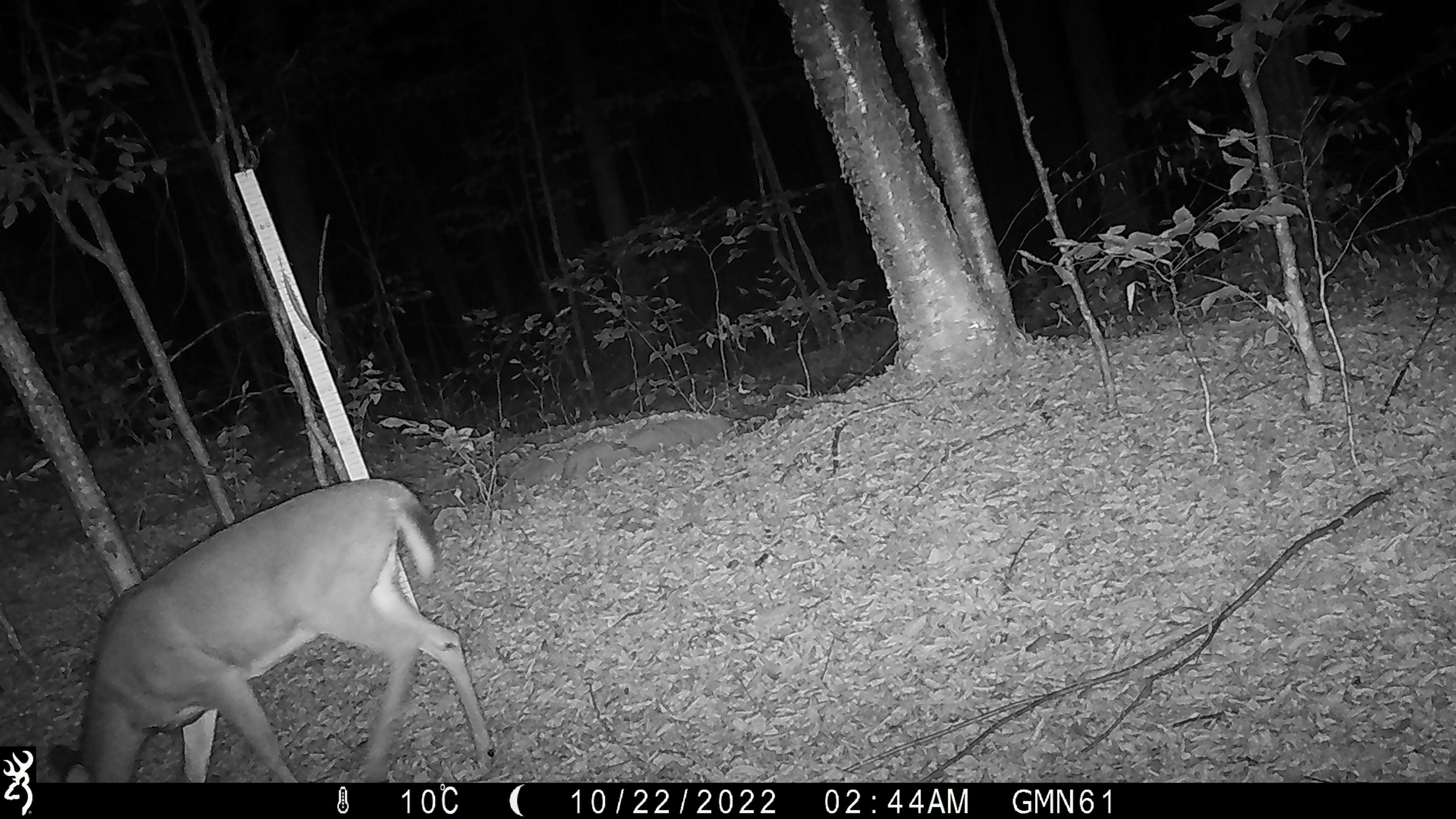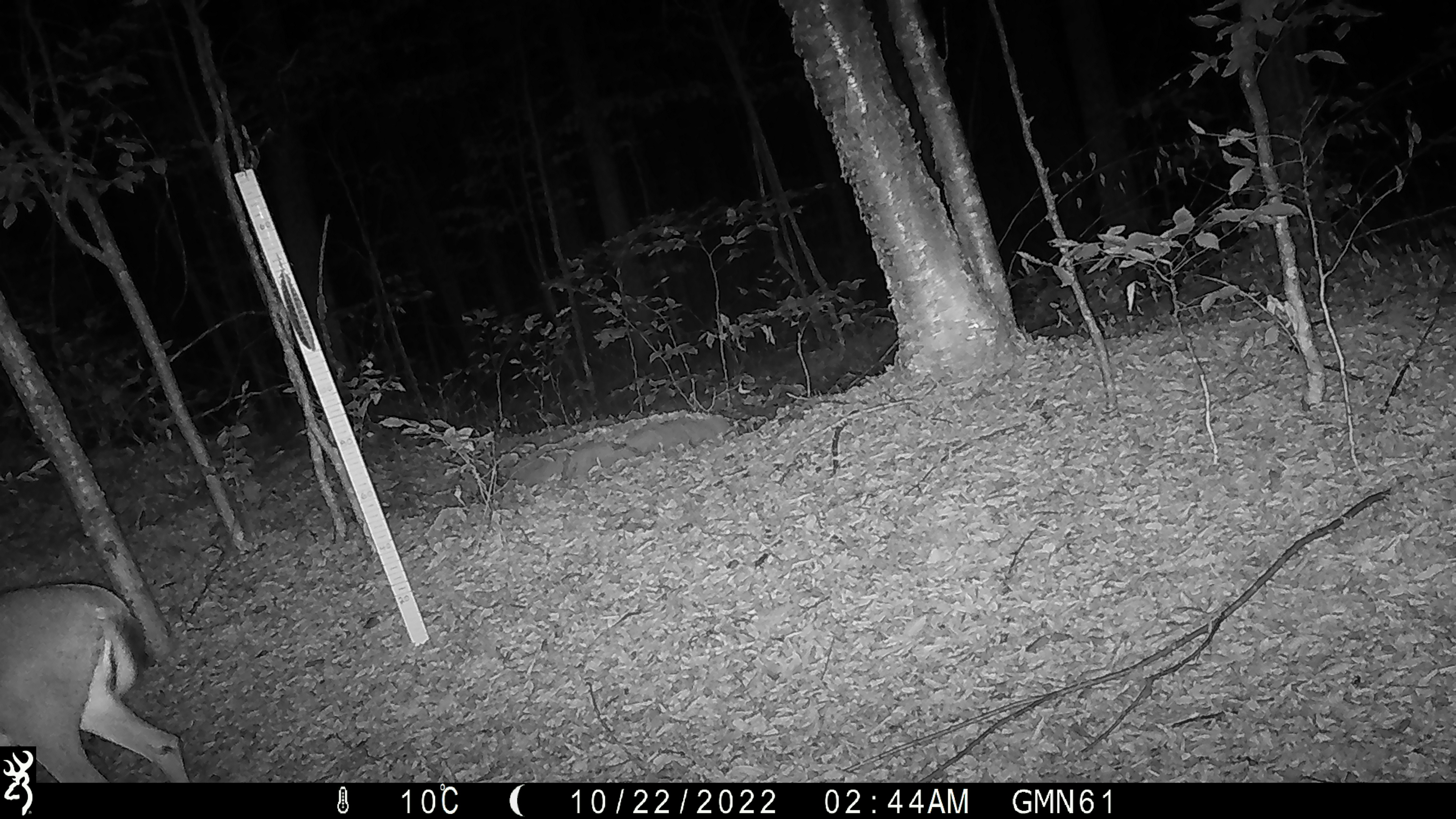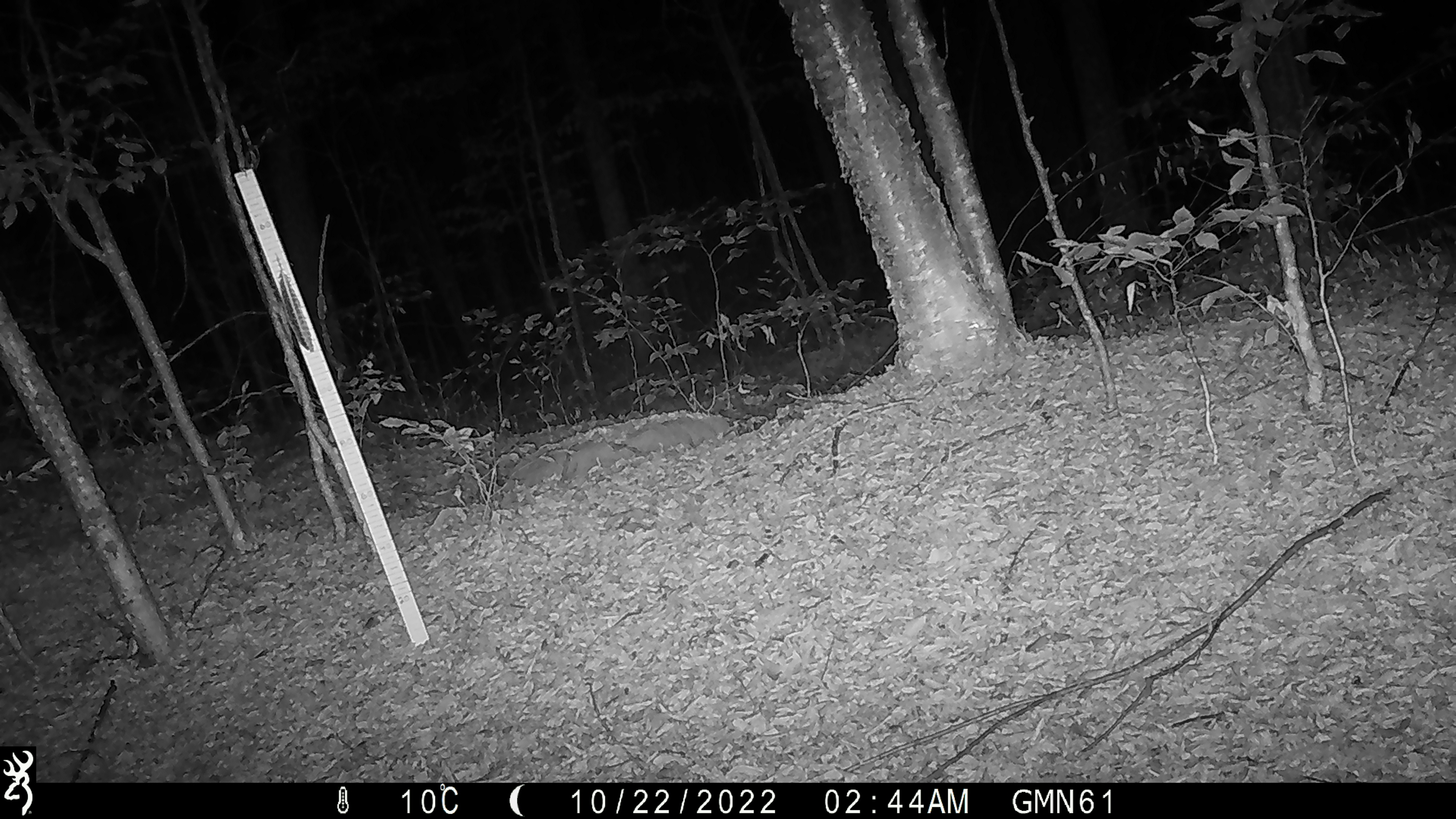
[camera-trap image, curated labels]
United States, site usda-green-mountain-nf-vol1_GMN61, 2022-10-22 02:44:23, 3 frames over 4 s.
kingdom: Animalia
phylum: Chordata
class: Mammalia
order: Artiodactyla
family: Cervidae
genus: Odocoileus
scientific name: Odocoileus virginianus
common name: white-tailed deer